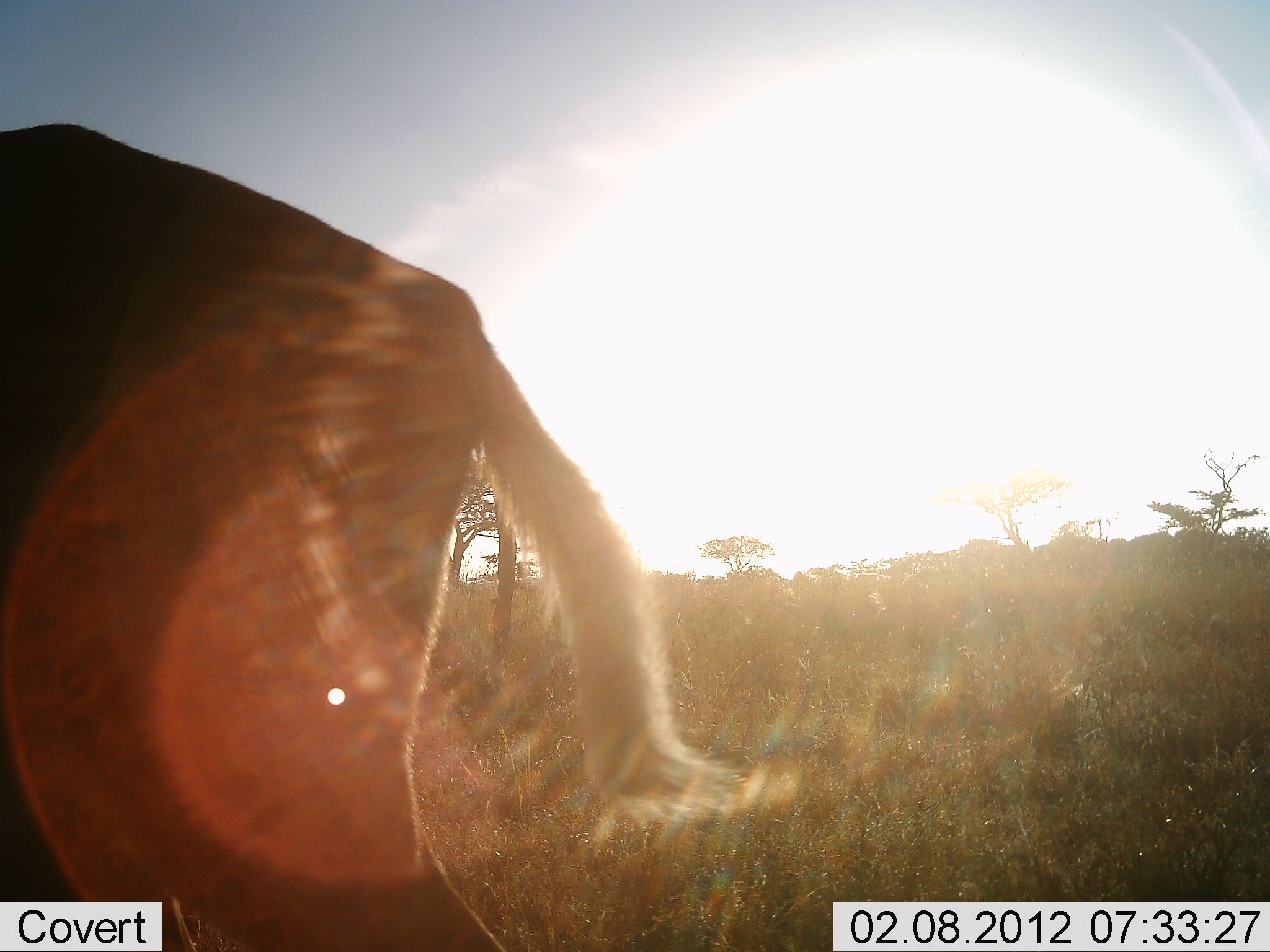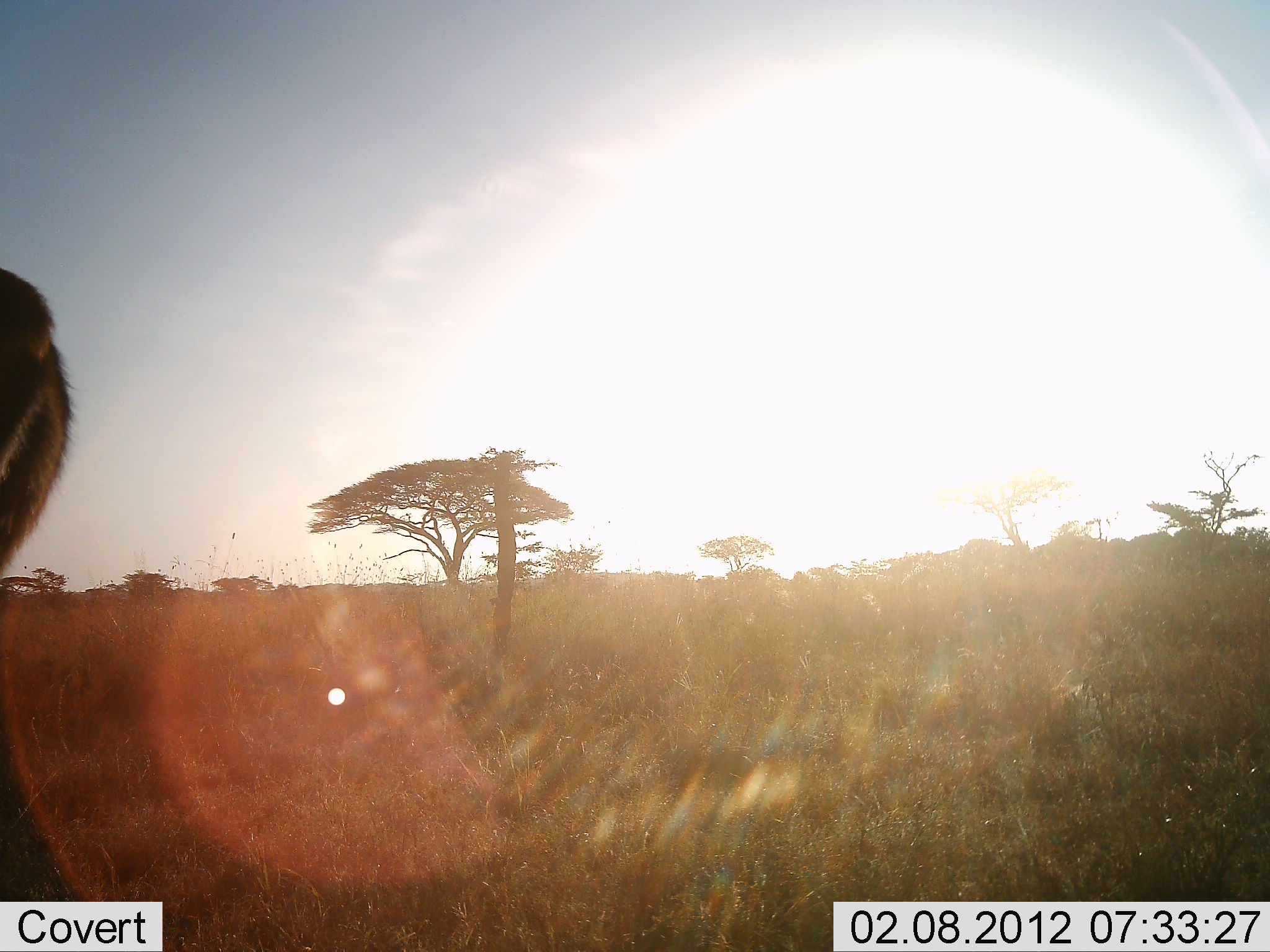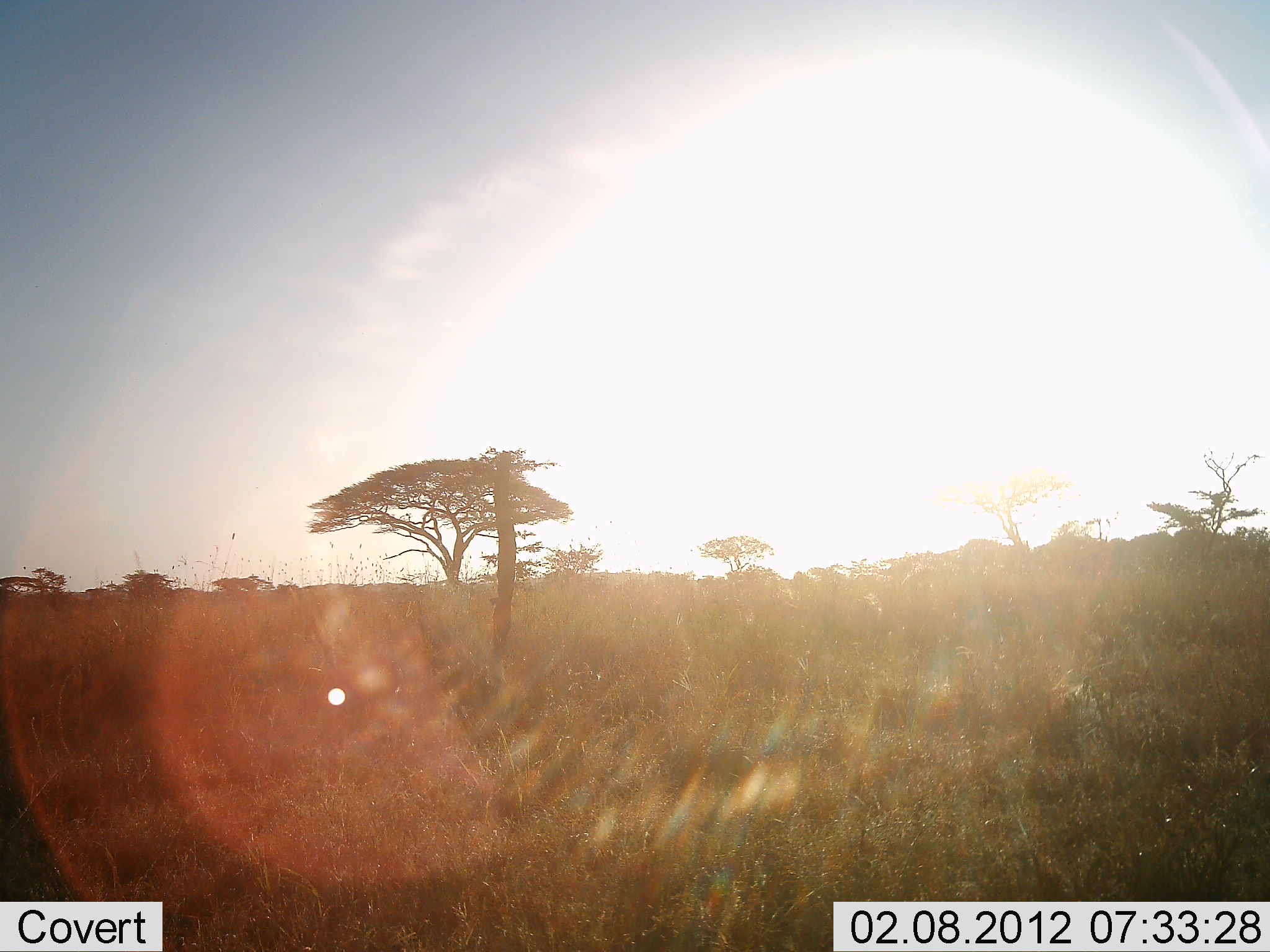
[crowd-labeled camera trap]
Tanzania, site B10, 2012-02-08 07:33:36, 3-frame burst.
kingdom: Animalia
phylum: Chordata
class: Mammalia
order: Artiodactyla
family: Bovidae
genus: Aepyceros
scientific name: Aepyceros melampus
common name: impala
Impala (Aepyceros melampus), count 1. Behavior (volunteer vote fractions): standing 0%, resting 0%, moving 100%, interacting 0%. Young present (vote fraction): 0%. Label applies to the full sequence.